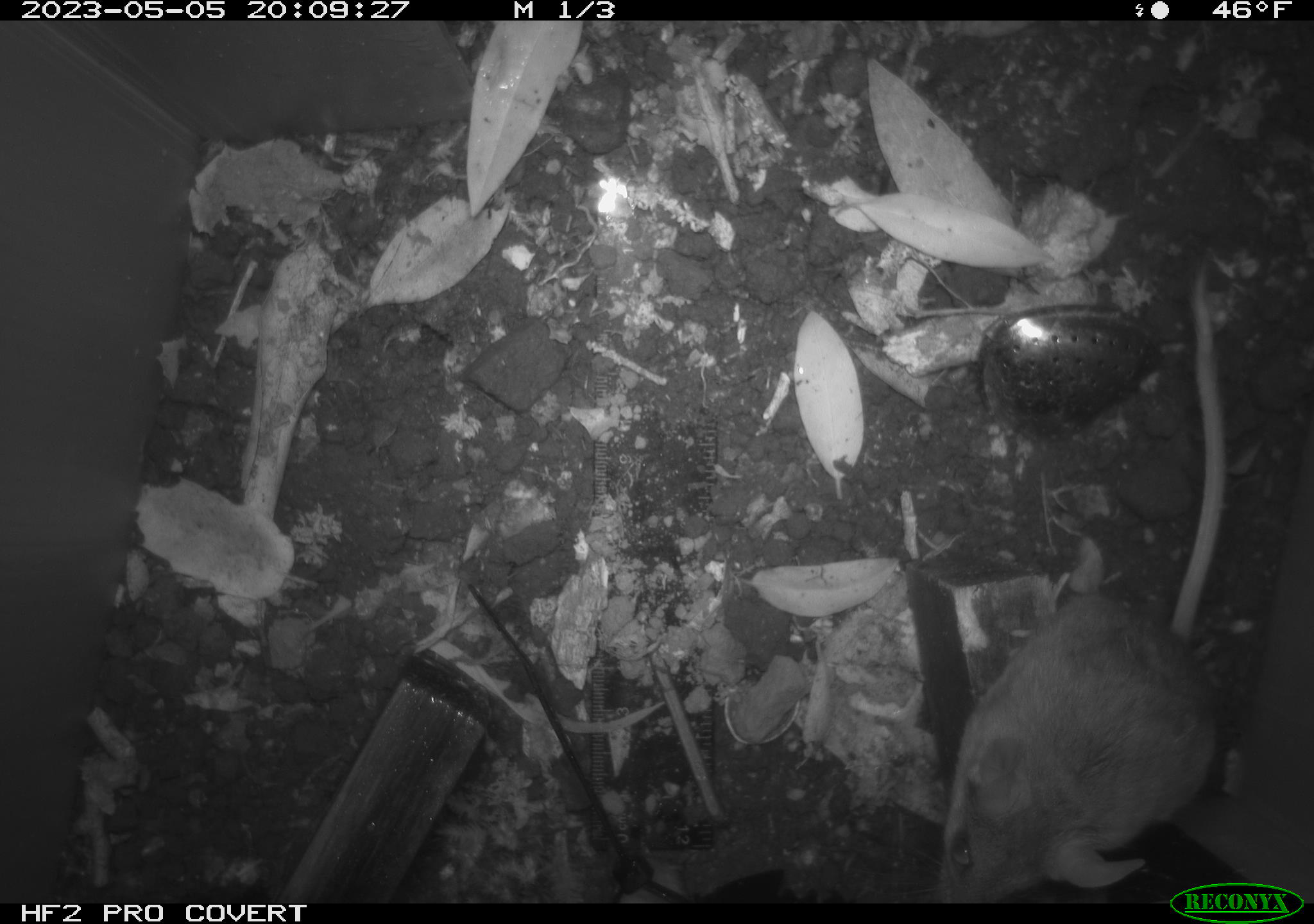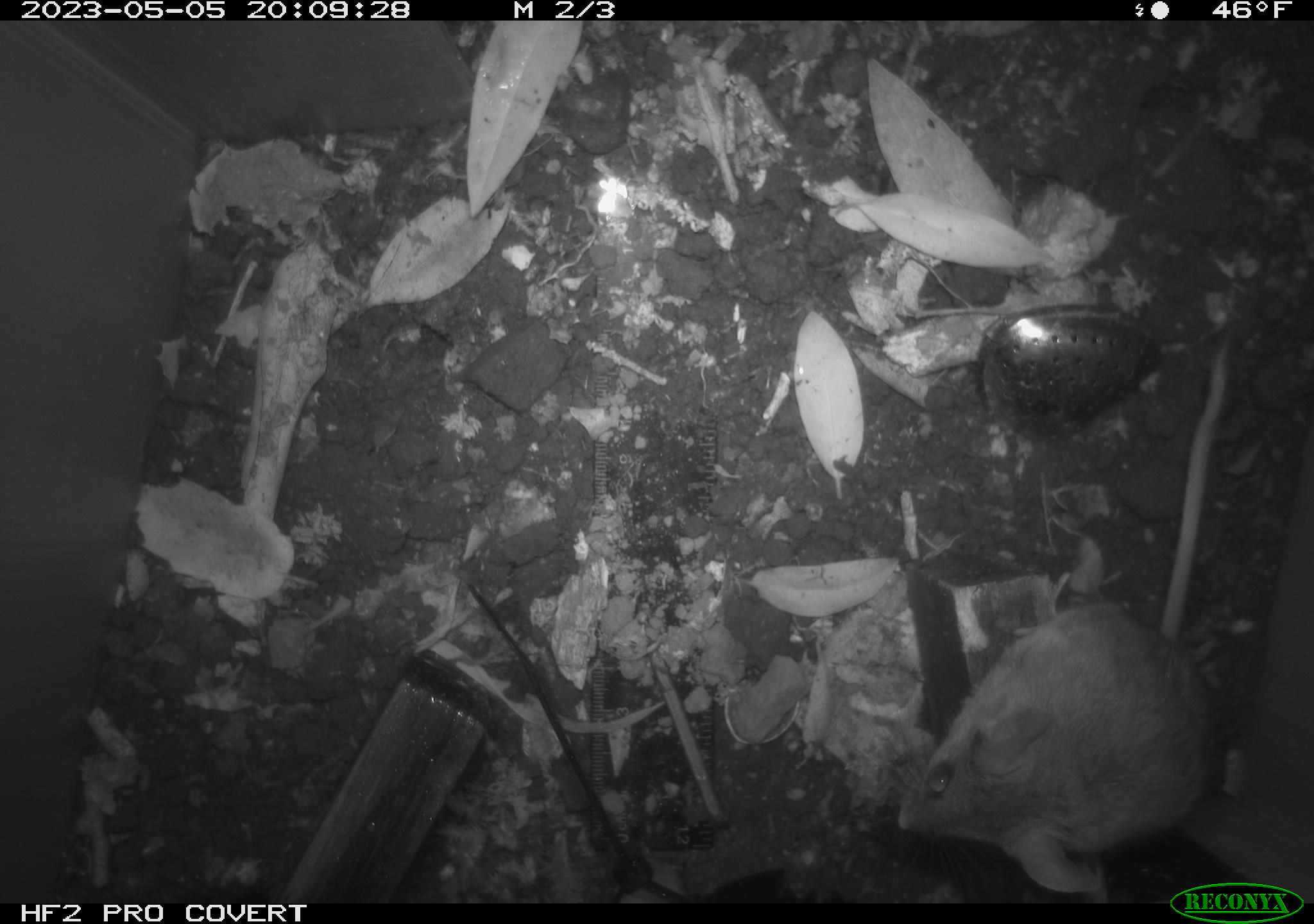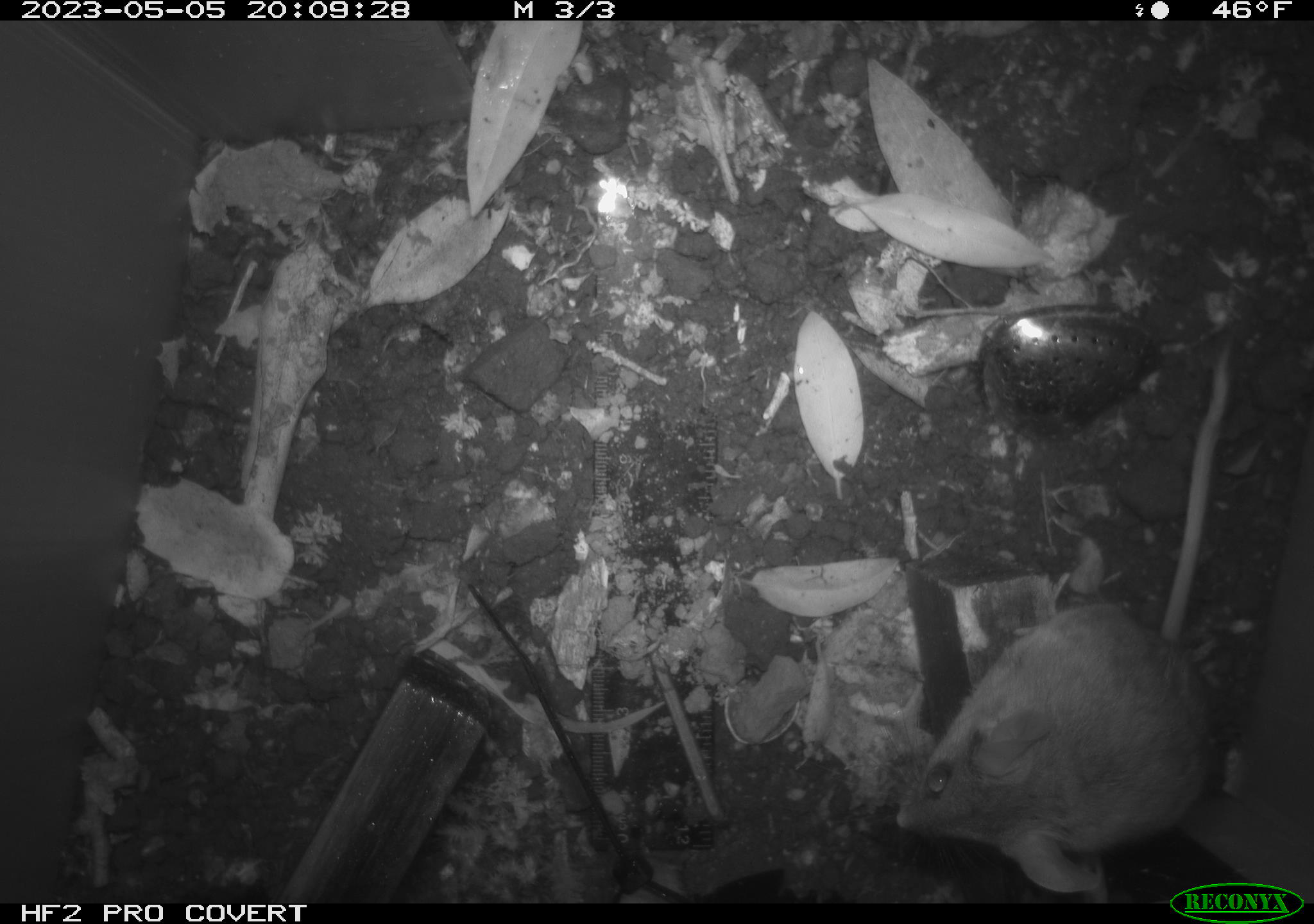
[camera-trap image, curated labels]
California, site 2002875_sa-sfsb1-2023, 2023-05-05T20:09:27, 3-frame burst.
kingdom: Animalia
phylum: Chordata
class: Mammalia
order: Rodentia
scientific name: Rodentia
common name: mouse species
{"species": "mouse species (Rodentia)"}